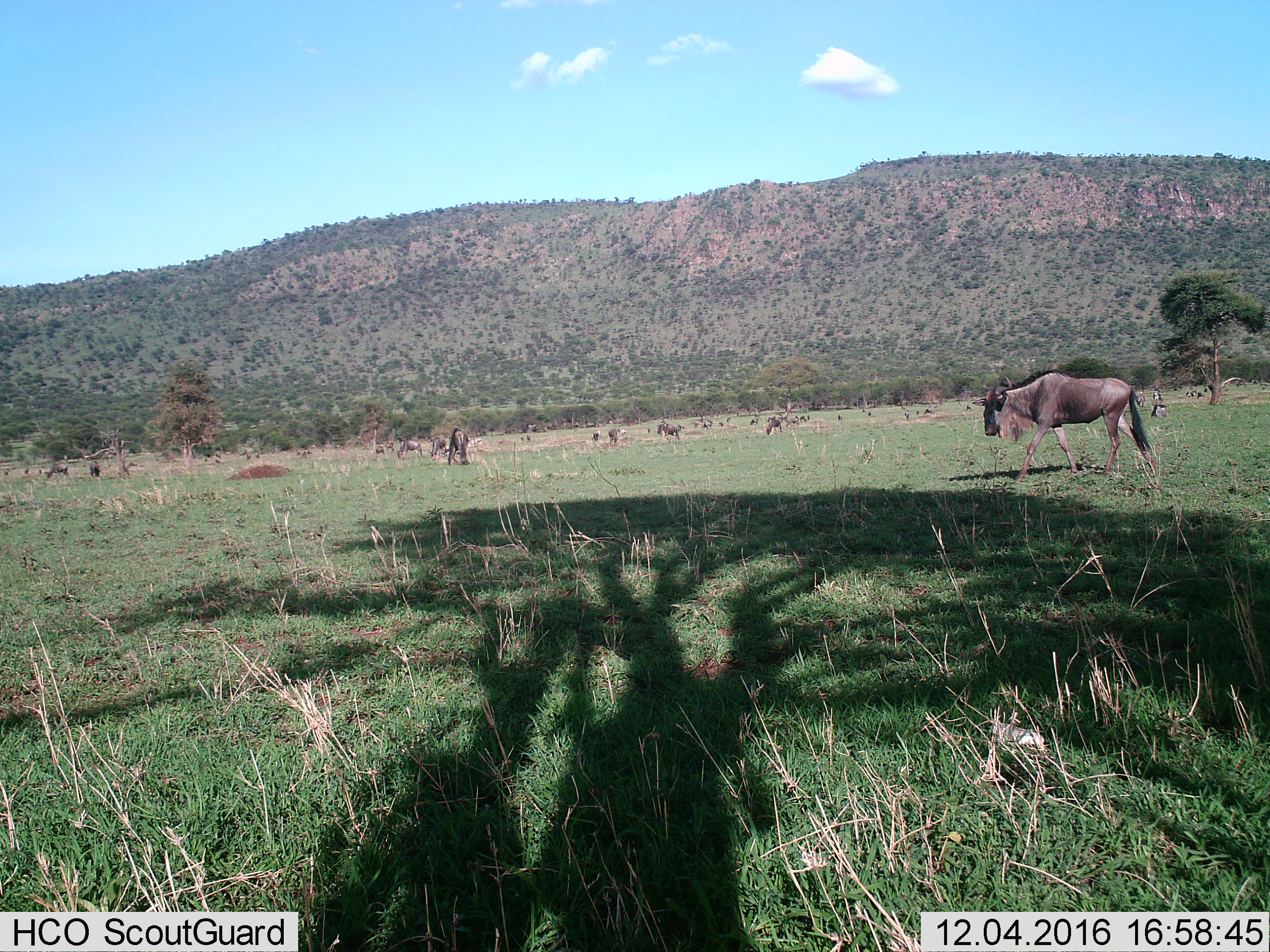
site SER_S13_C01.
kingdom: Animalia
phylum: Chordata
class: Mammalia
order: Artiodactyla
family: Bovidae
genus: Connochaetes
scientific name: Connochaetes taurinus taurinus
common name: blue wildebeest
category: wildebeestblue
Wildebeestblue (blue wildebeest) (Connochaetes taurinus taurinus), count 11-50. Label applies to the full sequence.